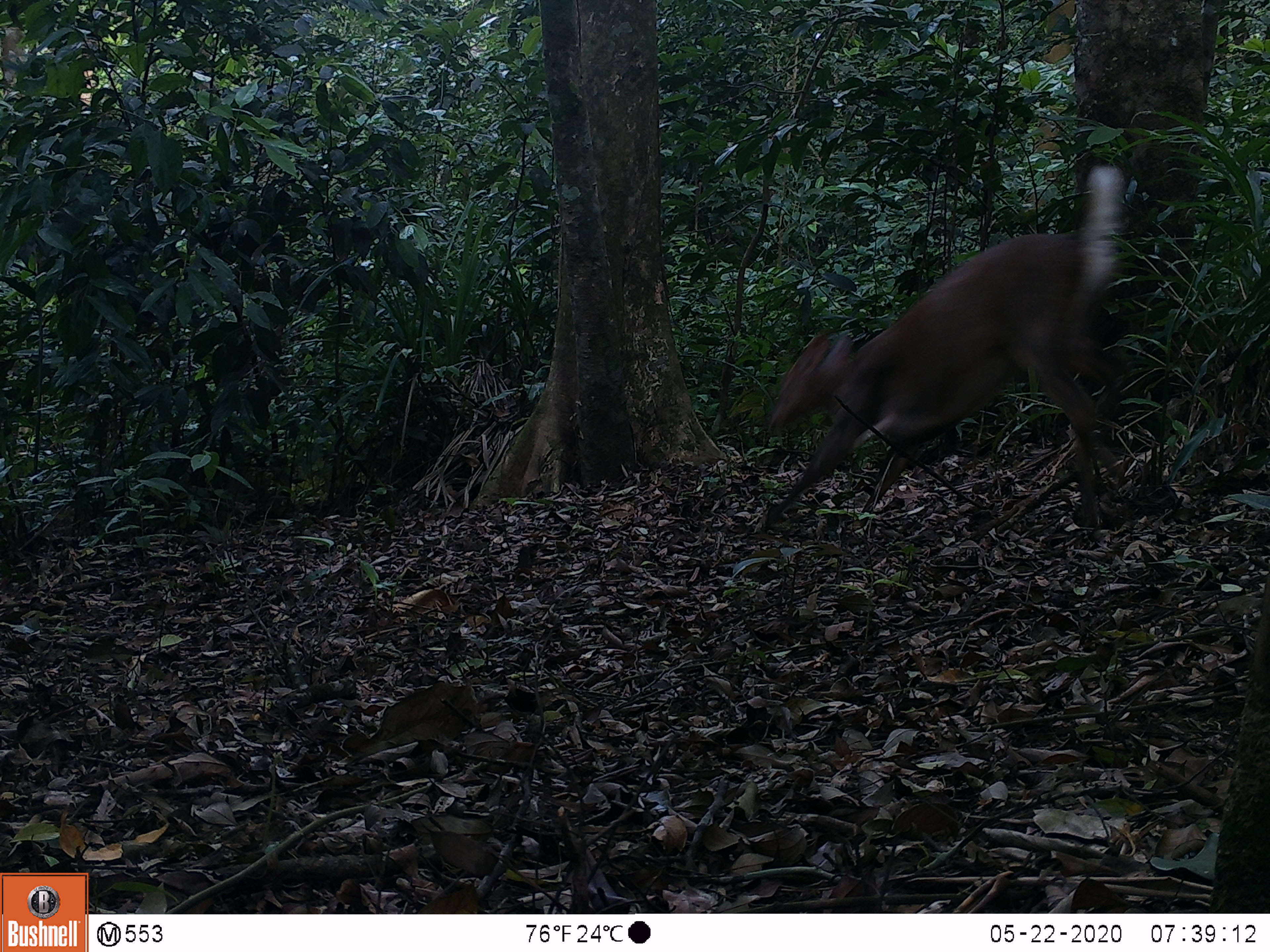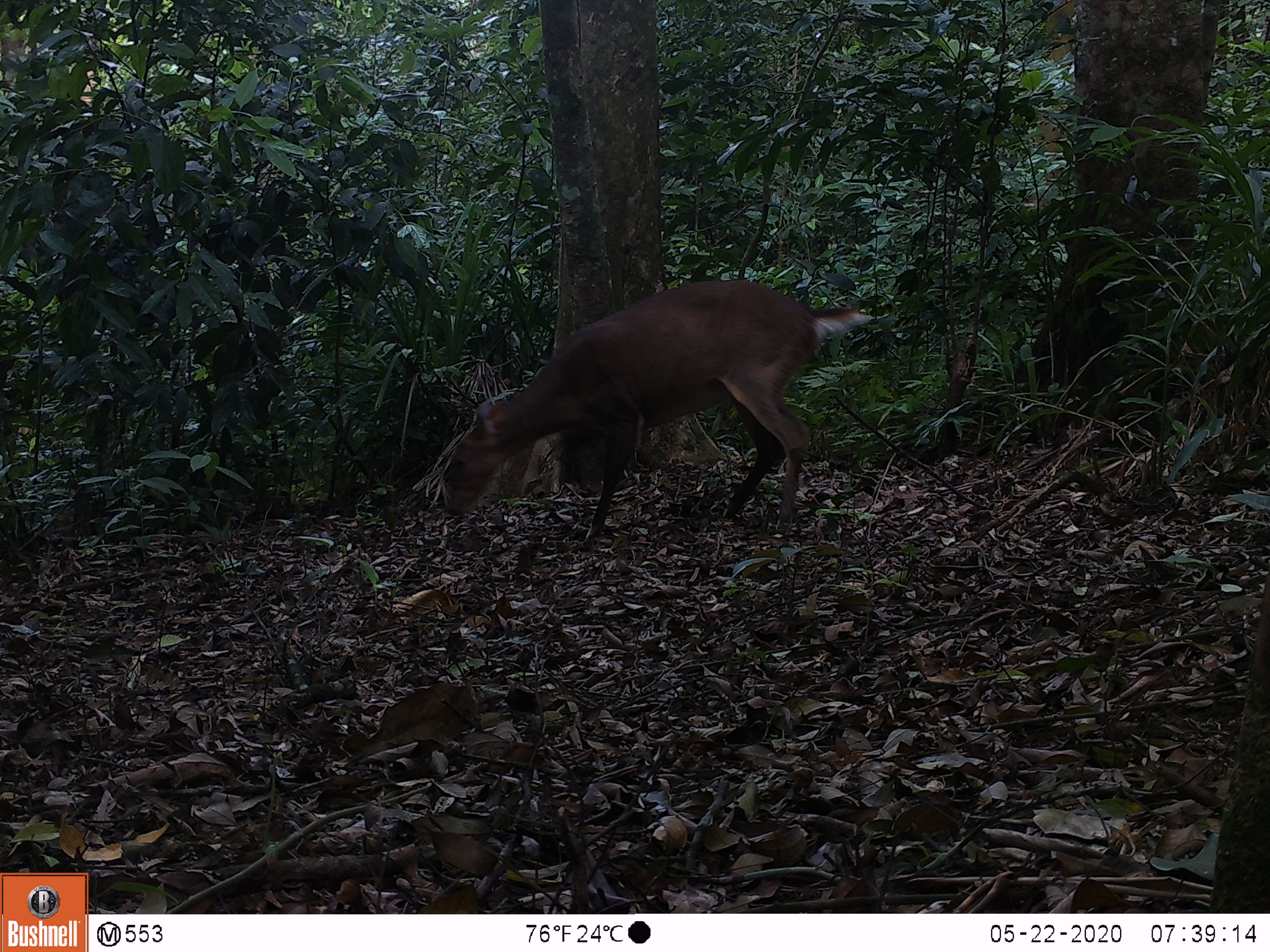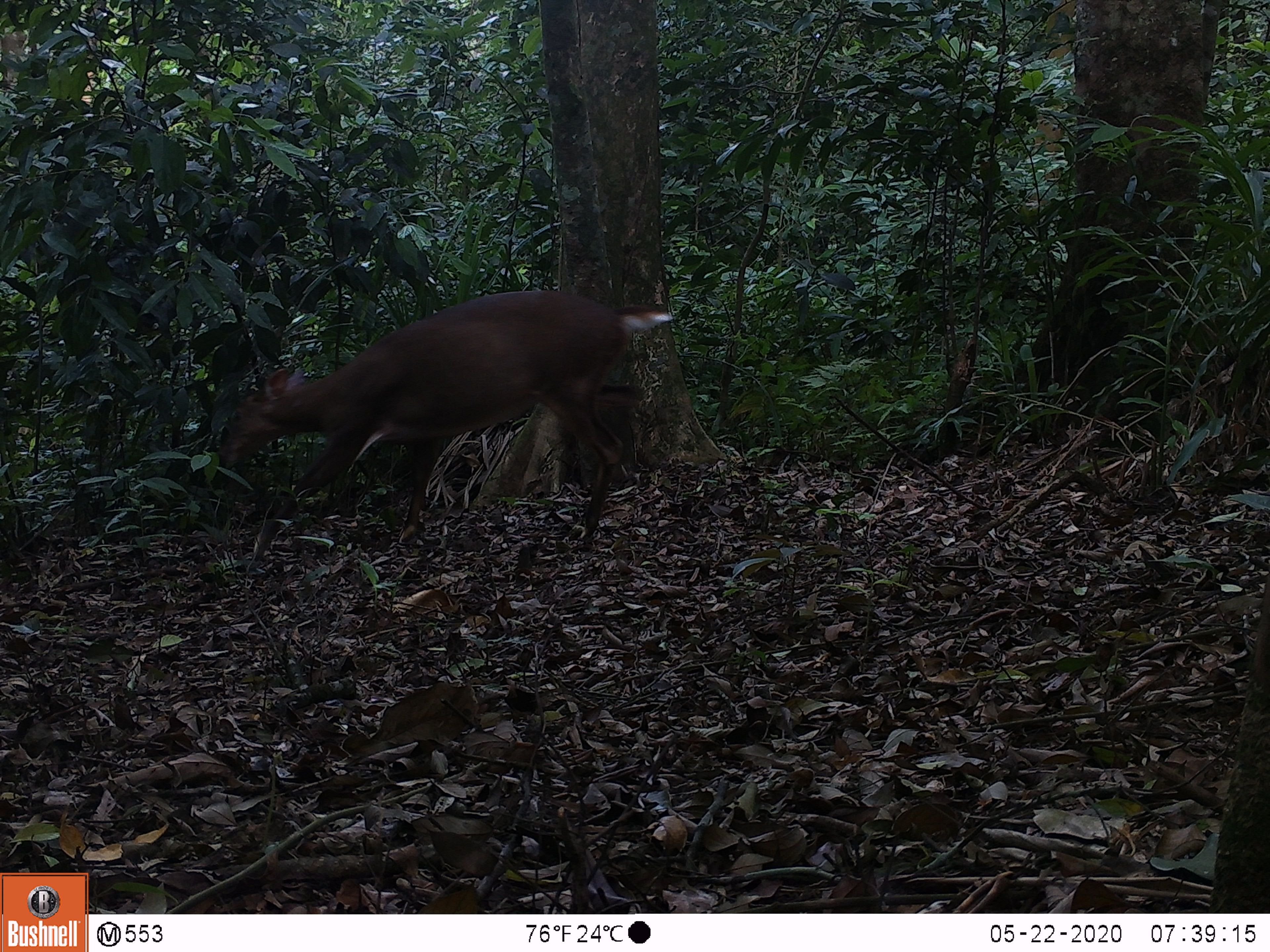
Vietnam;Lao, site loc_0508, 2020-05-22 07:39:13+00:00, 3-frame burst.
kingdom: Animalia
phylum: Chordata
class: Mammalia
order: Artiodactyla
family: Cervidae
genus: Muntiacus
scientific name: Muntiacus vuquangensis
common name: large-antlered muntjac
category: large antlered muntjac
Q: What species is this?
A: Large antlered muntjac (large-antlered muntjac) (Muntiacus vuquangensis).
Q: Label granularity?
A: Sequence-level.